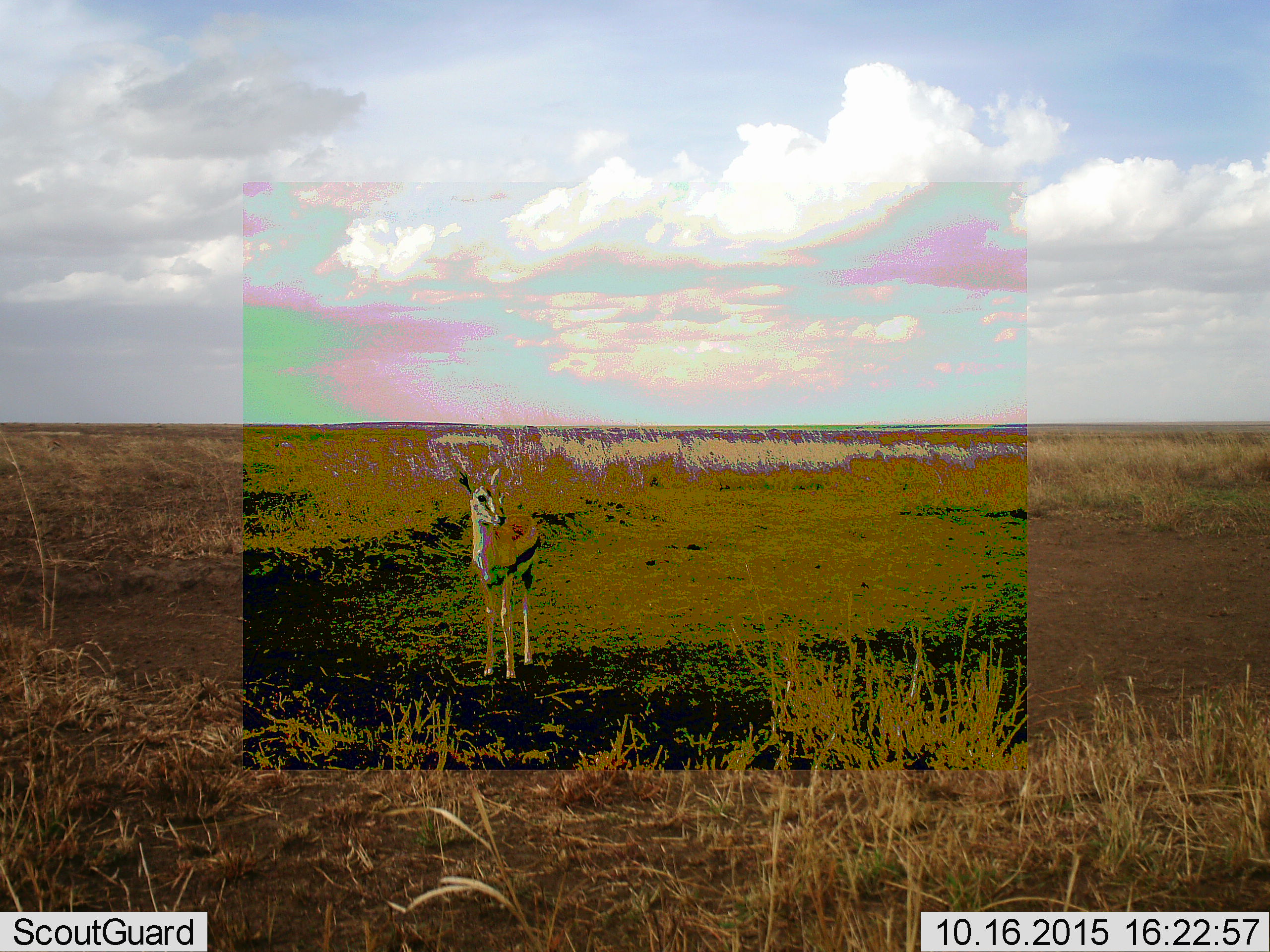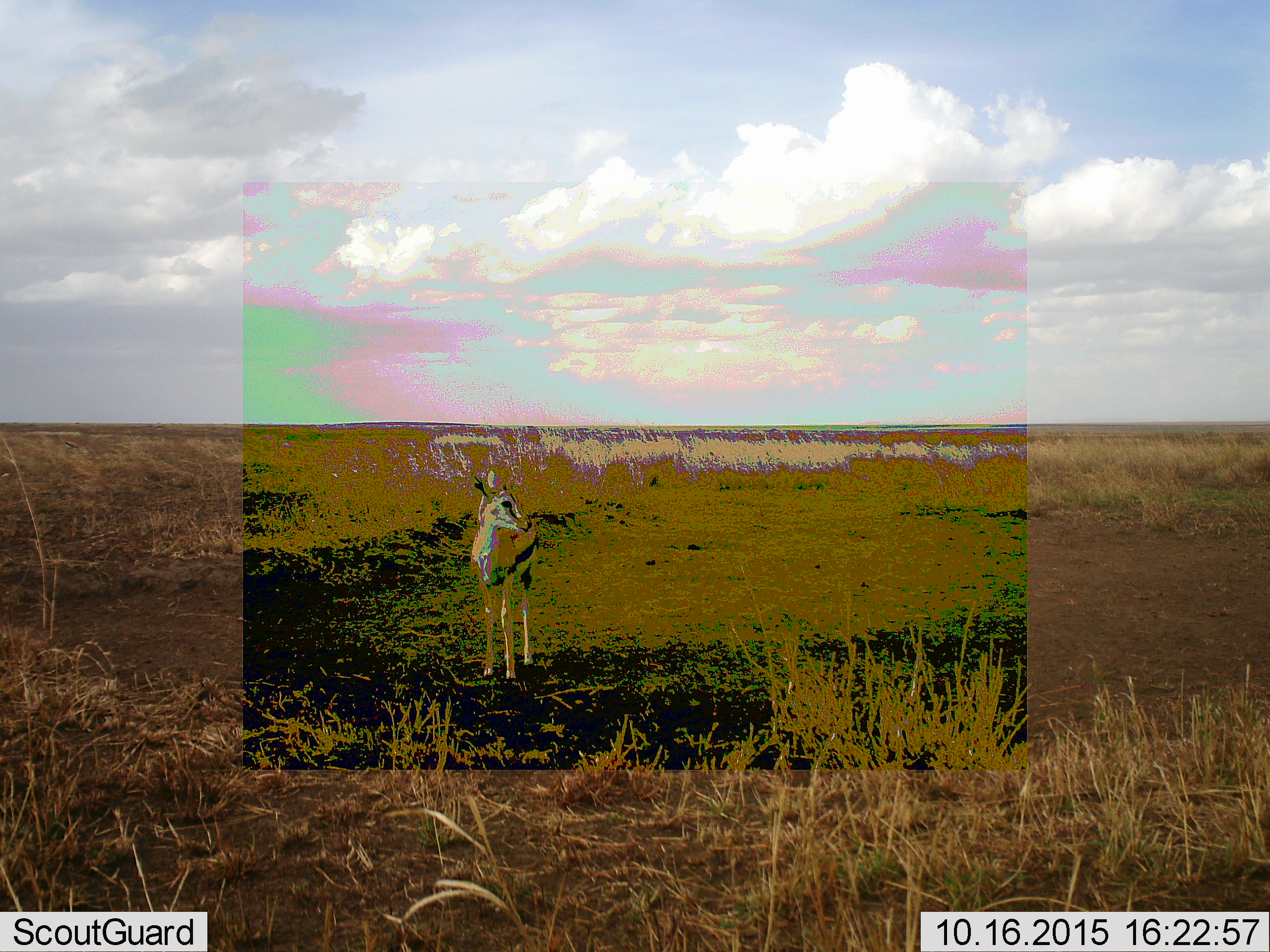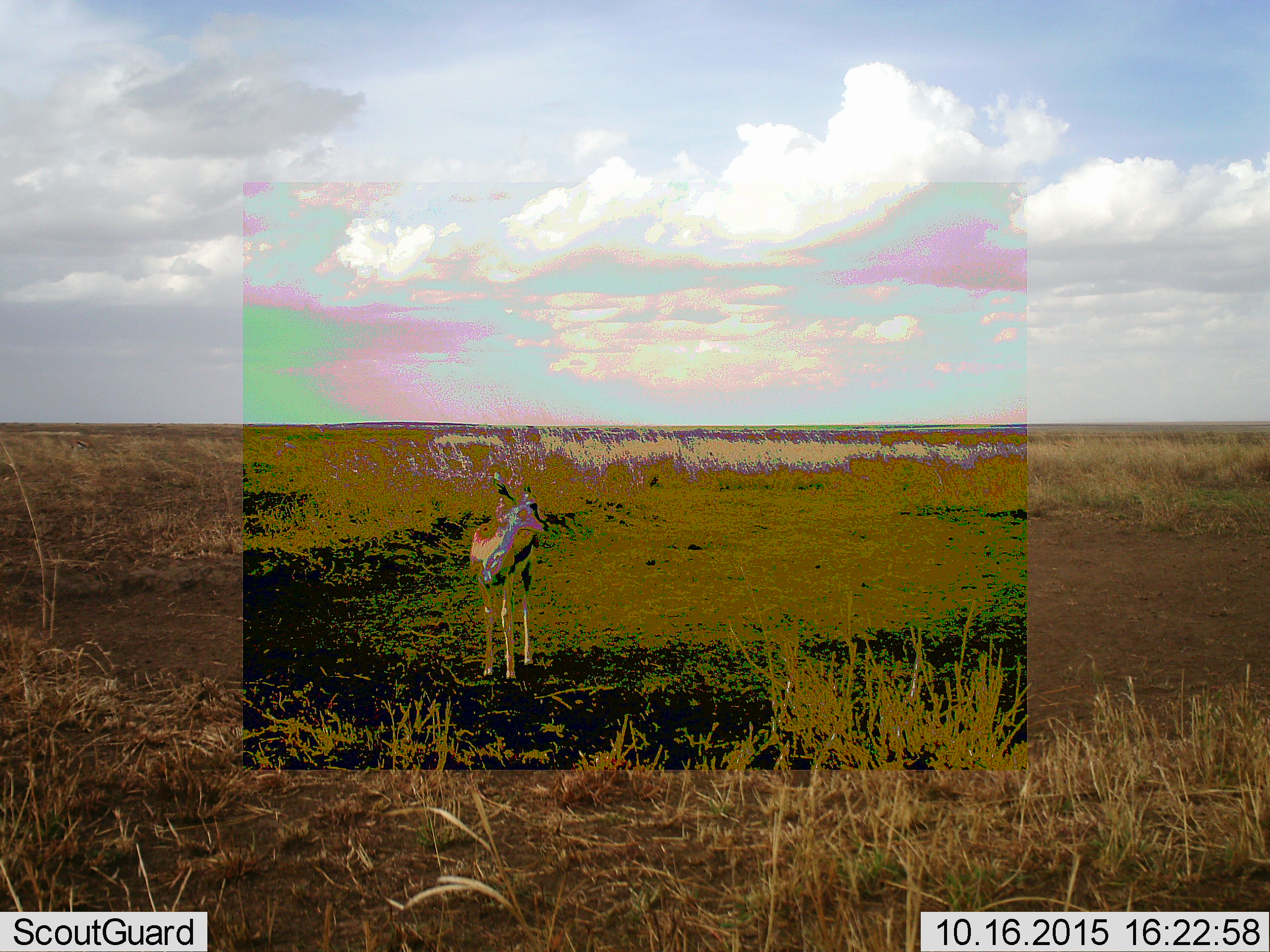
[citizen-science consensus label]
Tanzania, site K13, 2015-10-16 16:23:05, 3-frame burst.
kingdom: Animalia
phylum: Chordata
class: Mammalia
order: Artiodactyla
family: Bovidae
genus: Eudorcas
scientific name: Eudorcas thomsonii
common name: thomson's gazelle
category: gazellethomsons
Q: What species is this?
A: Gazellethomsons (thomson's gazelle) (Eudorcas thomsonii).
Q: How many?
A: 1.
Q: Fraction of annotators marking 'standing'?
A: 100%.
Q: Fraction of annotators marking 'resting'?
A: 0%.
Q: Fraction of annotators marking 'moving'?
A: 0%.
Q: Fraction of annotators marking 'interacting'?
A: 0%.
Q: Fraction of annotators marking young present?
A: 0%.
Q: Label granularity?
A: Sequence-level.